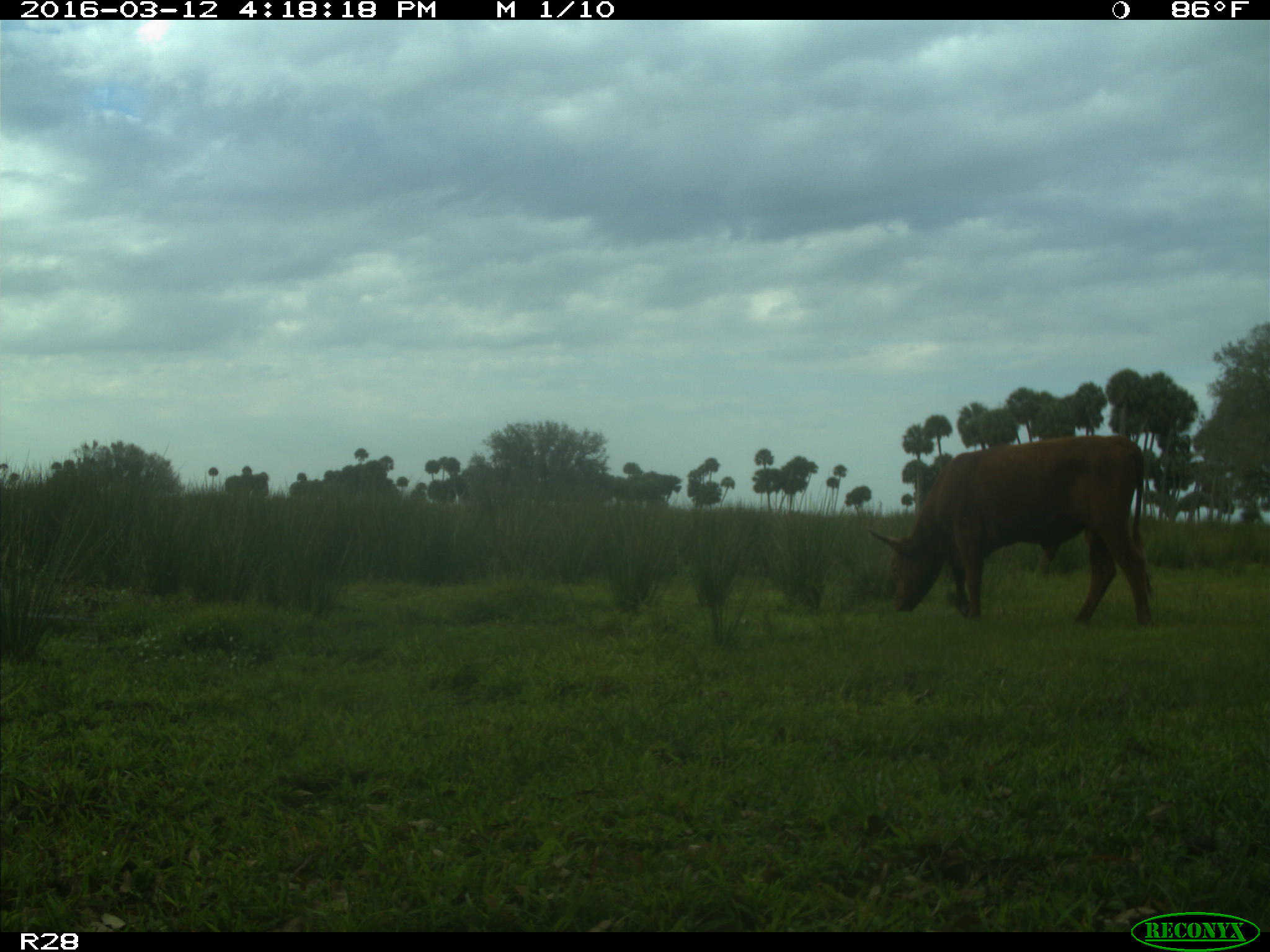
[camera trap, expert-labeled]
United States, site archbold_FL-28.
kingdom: Animalia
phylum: Chordata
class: Mammalia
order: Artiodactyla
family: Bovidae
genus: Bos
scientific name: Bos taurus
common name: domestic cow